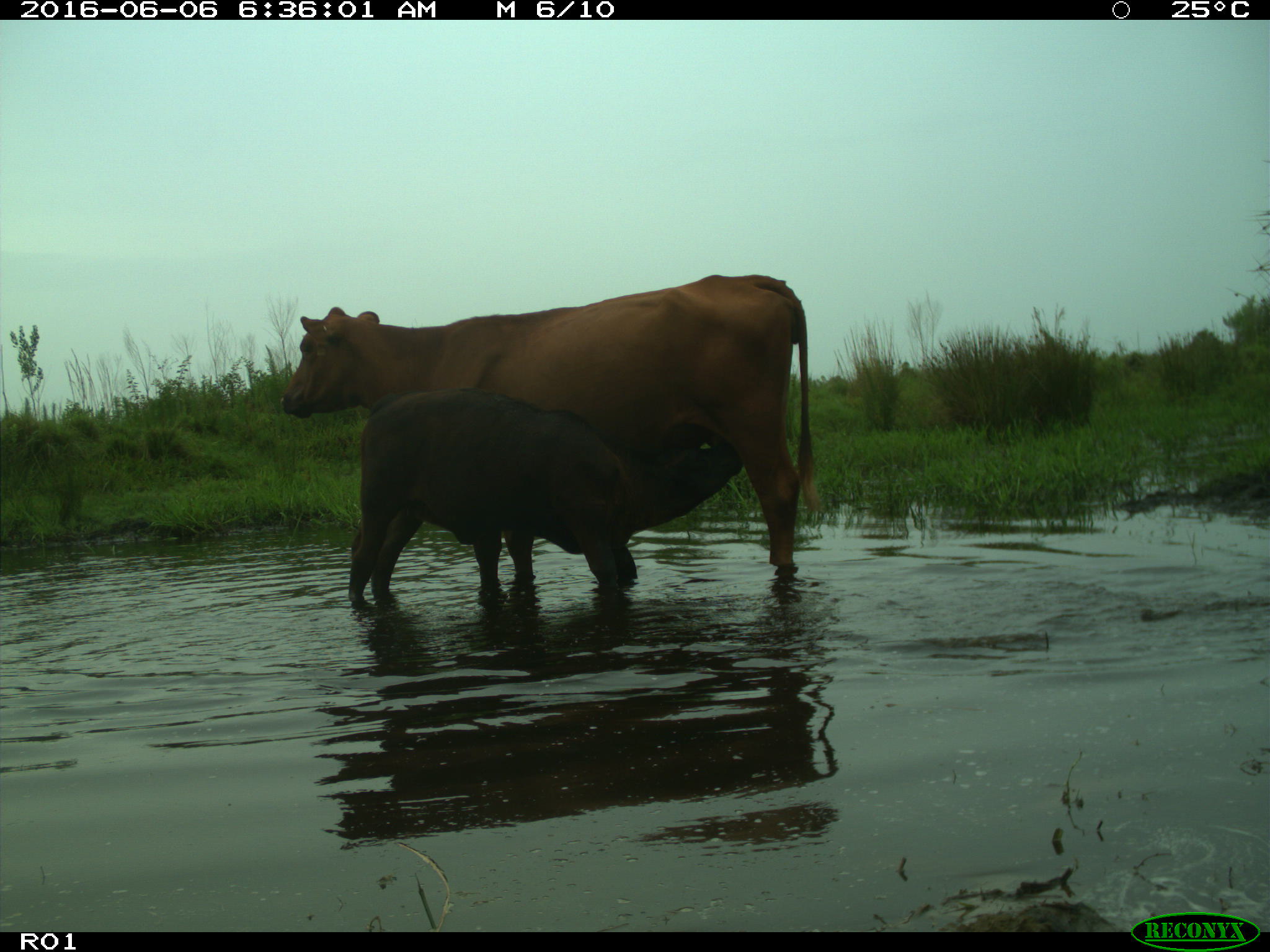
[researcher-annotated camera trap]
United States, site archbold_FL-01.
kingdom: Animalia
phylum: Chordata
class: Mammalia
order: Artiodactyla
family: Bovidae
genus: Bos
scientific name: Bos taurus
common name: domestic cow